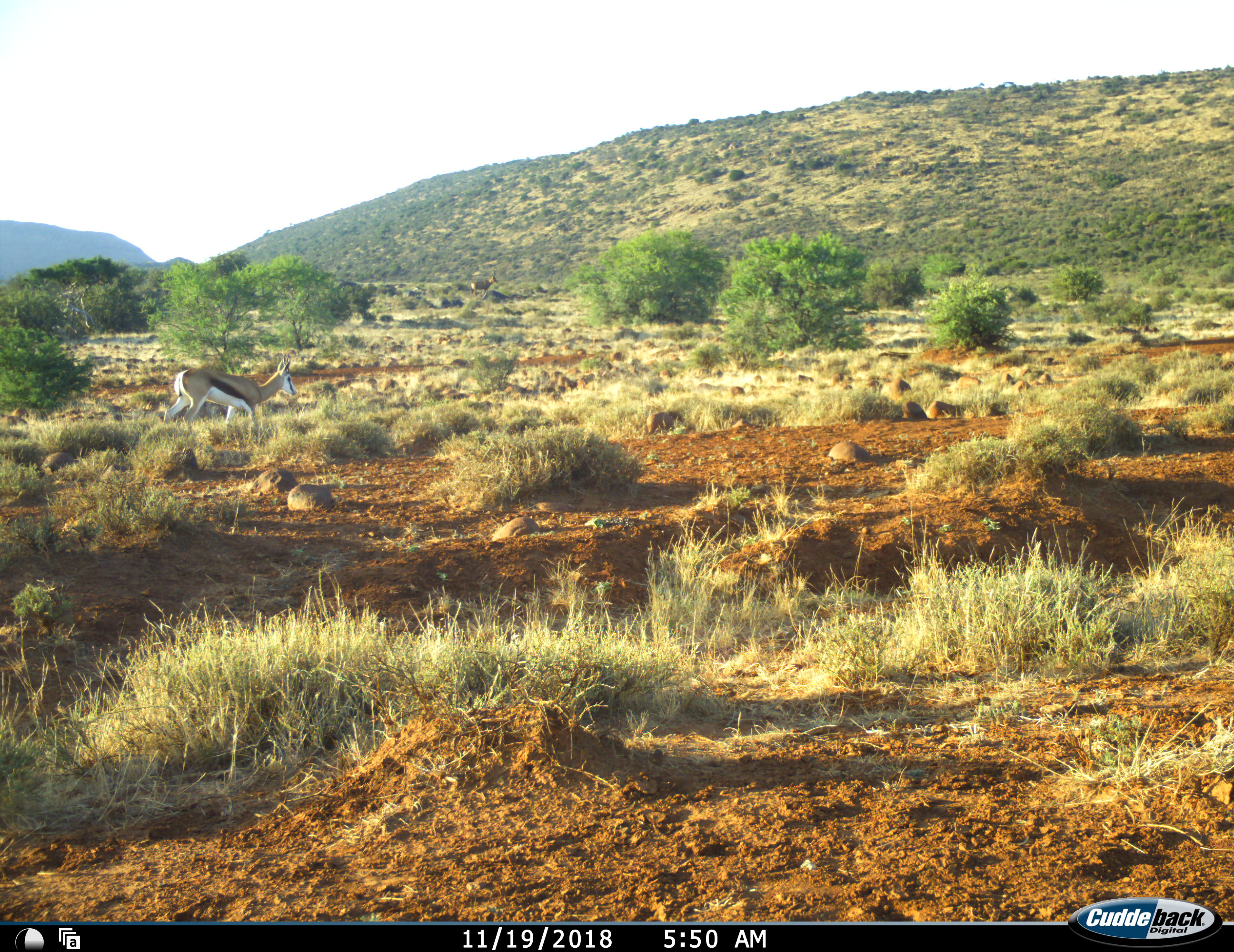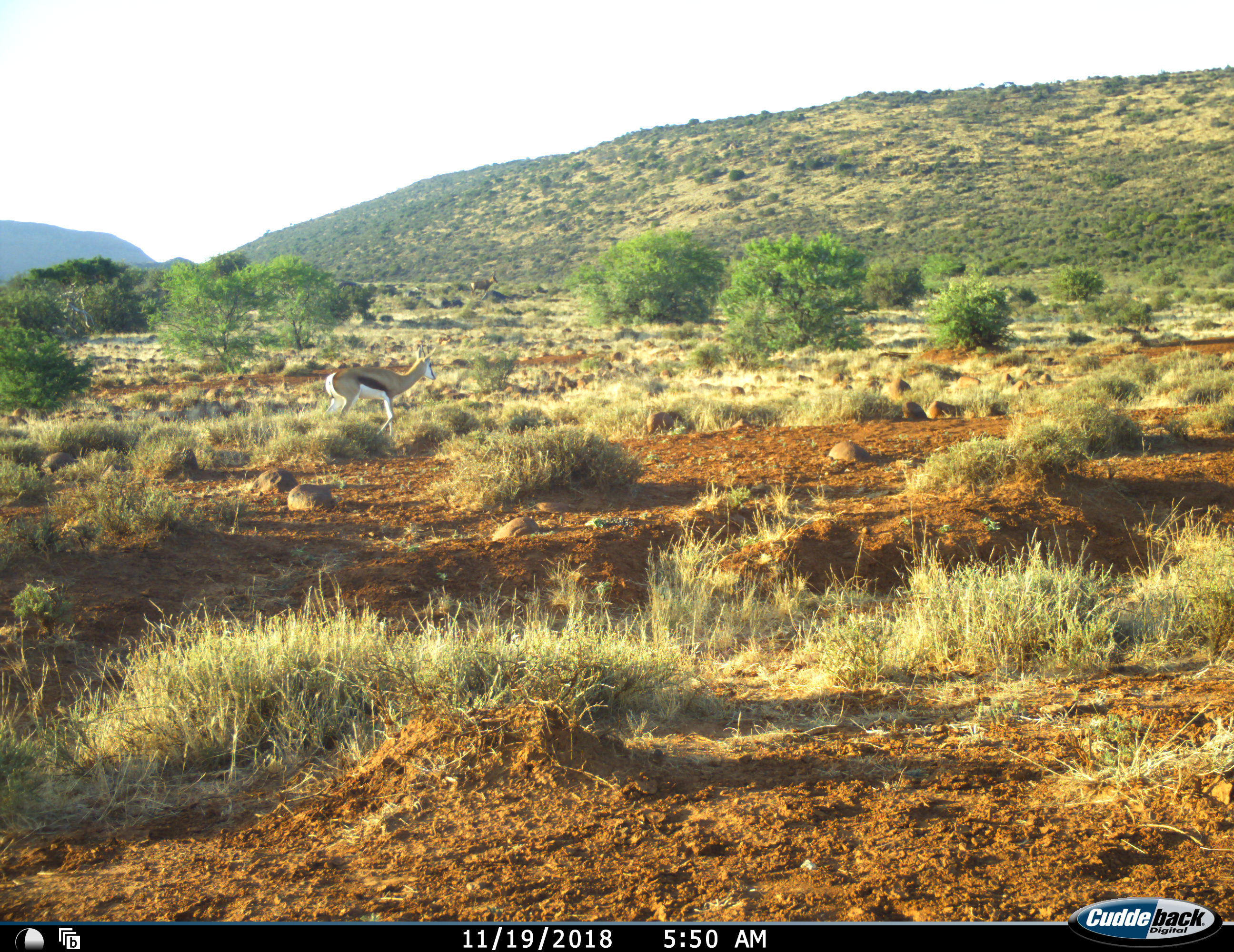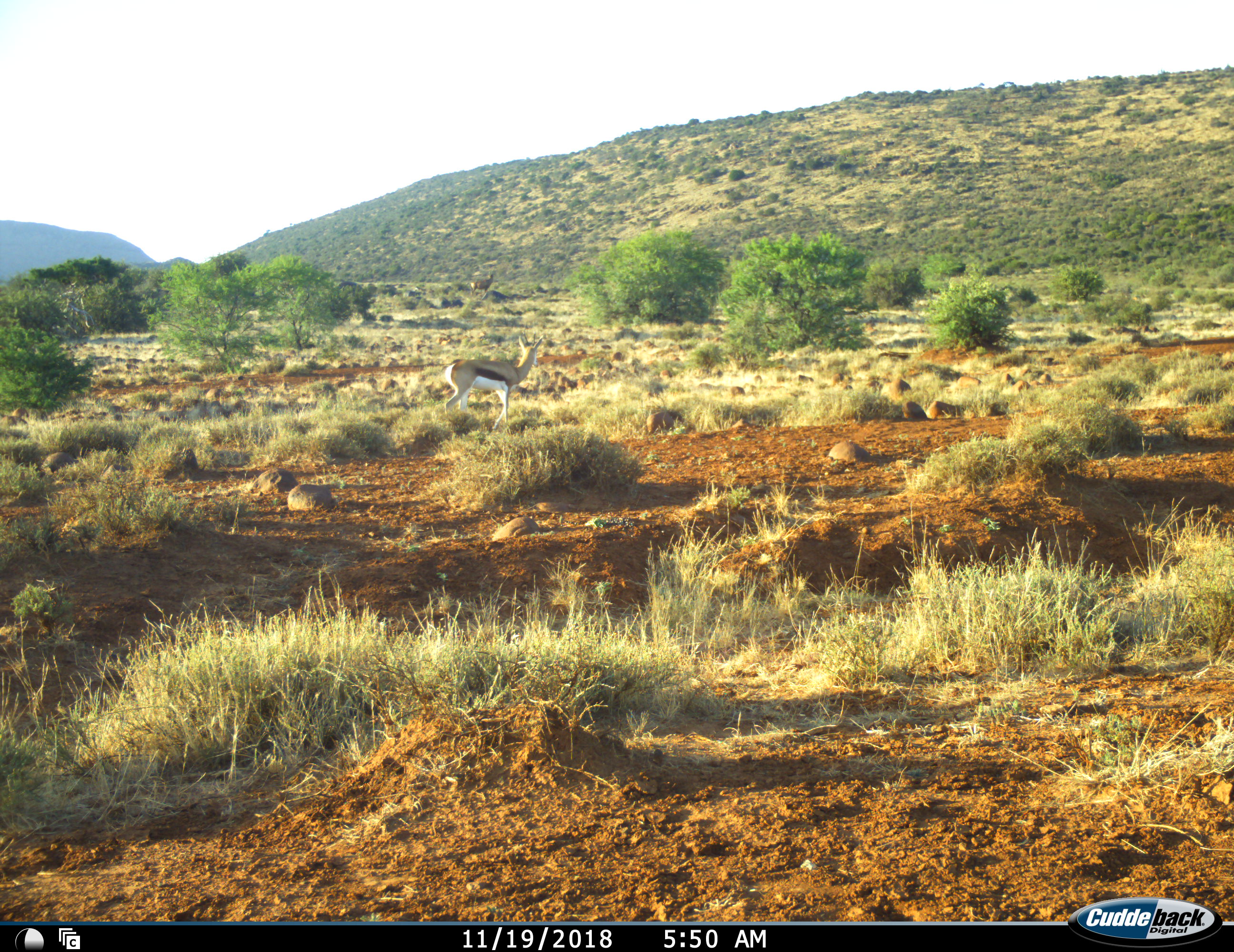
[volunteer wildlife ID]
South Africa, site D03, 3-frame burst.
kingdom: Animalia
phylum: Chordata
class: Mammalia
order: Artiodactyla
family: Bovidae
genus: Antidorcas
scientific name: Antidorcas marsupialis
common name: springbok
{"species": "springbok (Antidorcas marsupialis)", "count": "1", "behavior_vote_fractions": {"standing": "10%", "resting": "0%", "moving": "90%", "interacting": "10%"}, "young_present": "10%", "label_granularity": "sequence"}